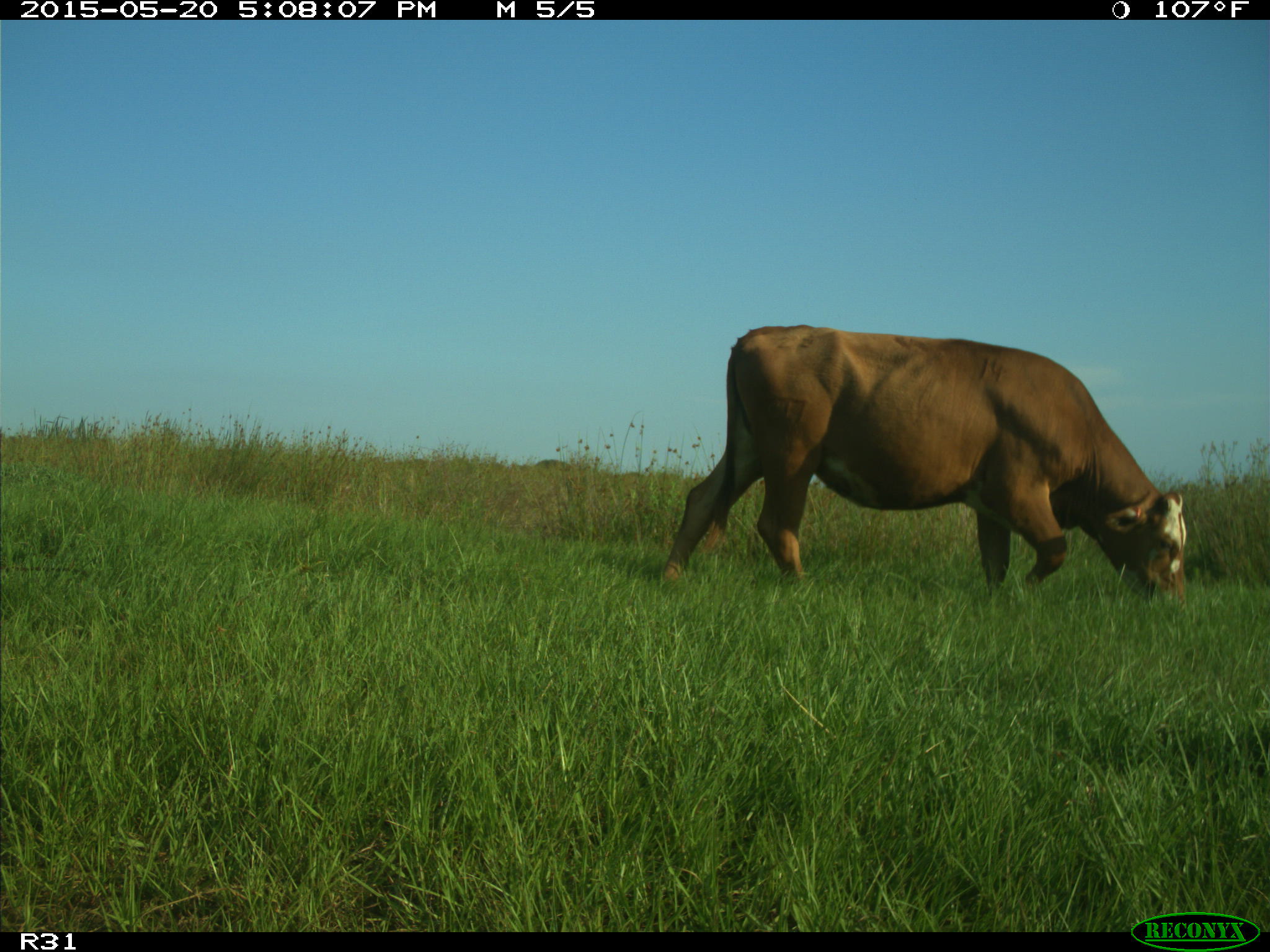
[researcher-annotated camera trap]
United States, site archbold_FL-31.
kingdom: Animalia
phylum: Chordata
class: Mammalia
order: Artiodactyla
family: Bovidae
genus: Bos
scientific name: Bos taurus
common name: domestic cow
Bos taurus (domestic cow).